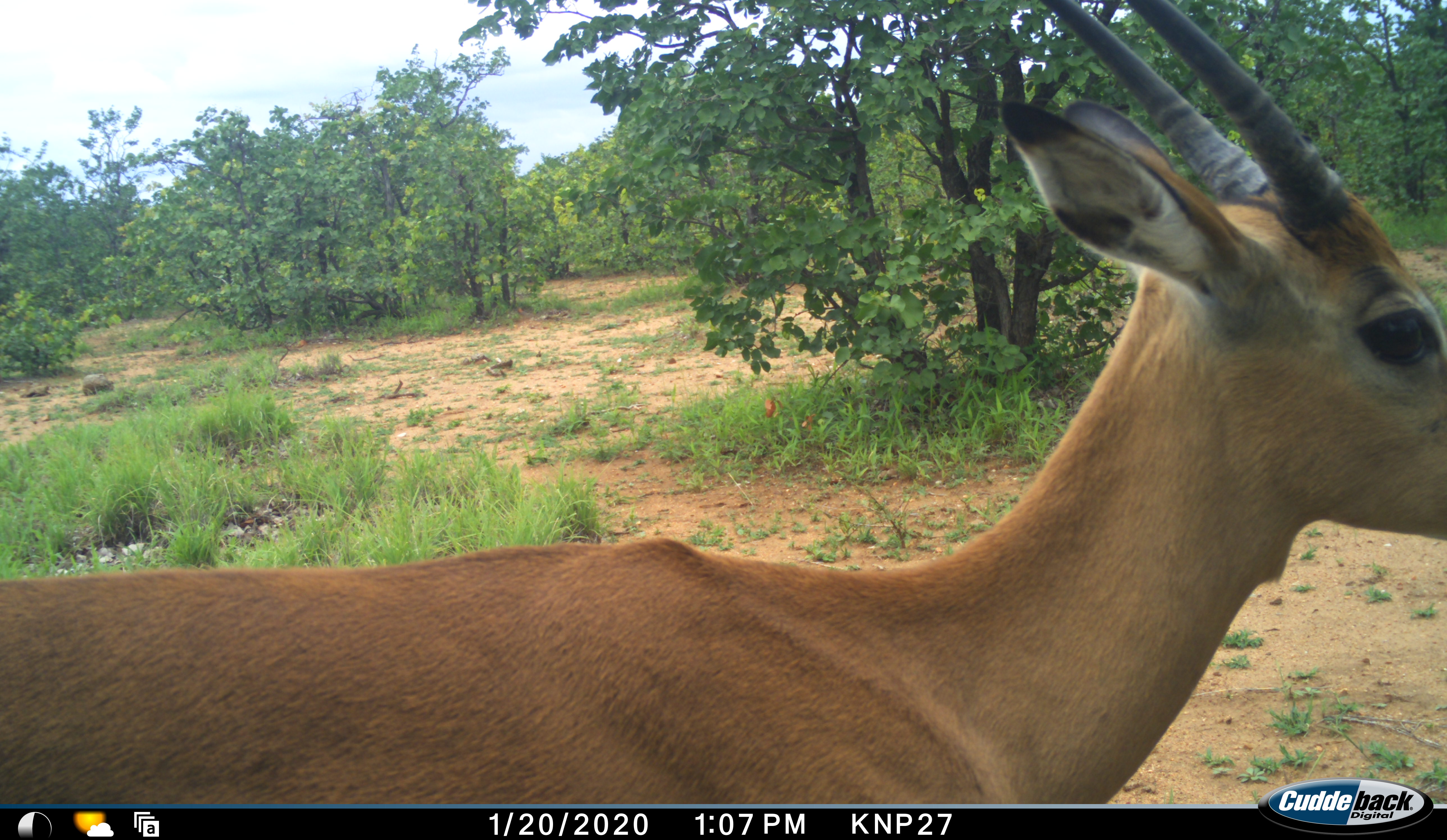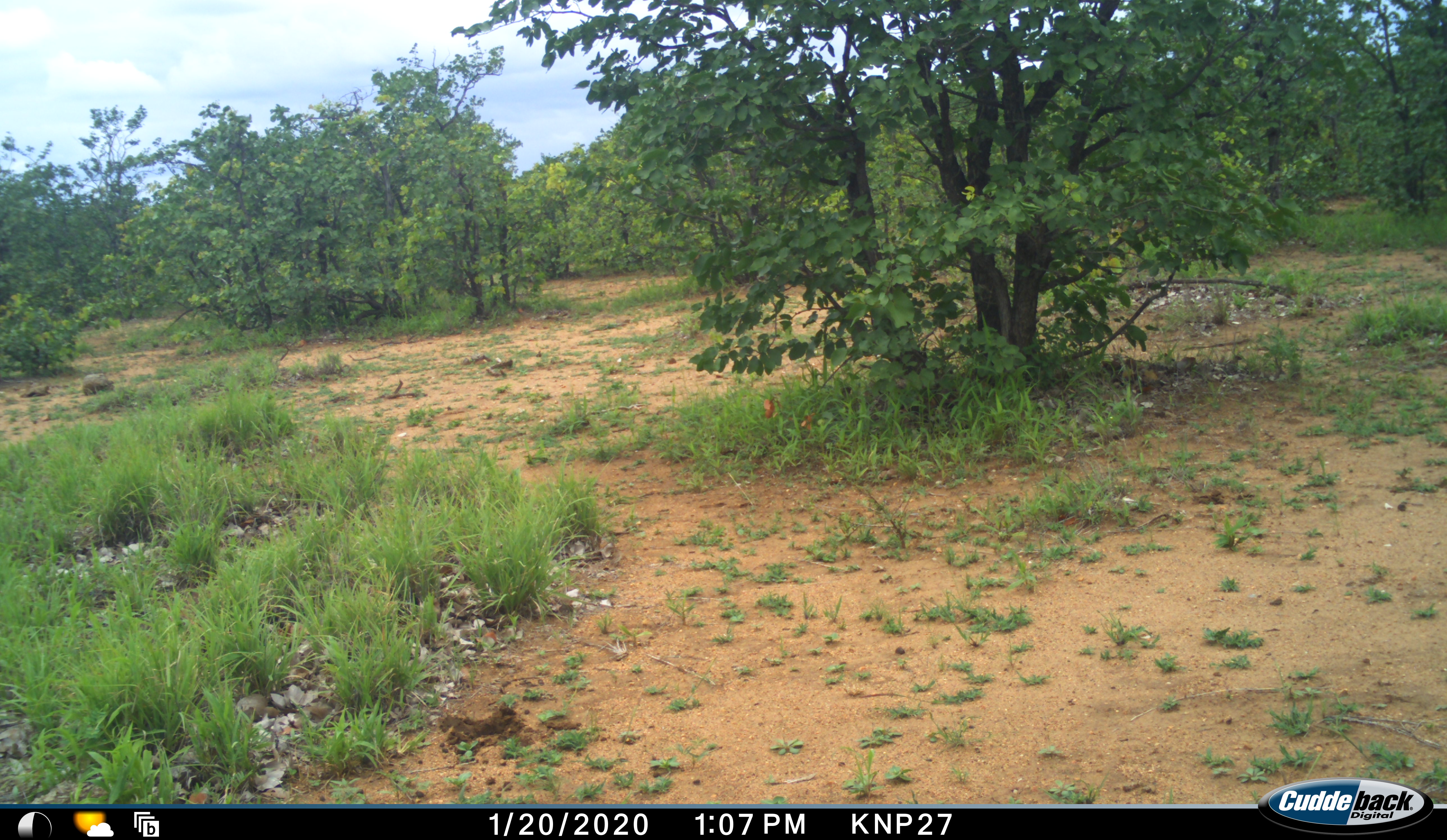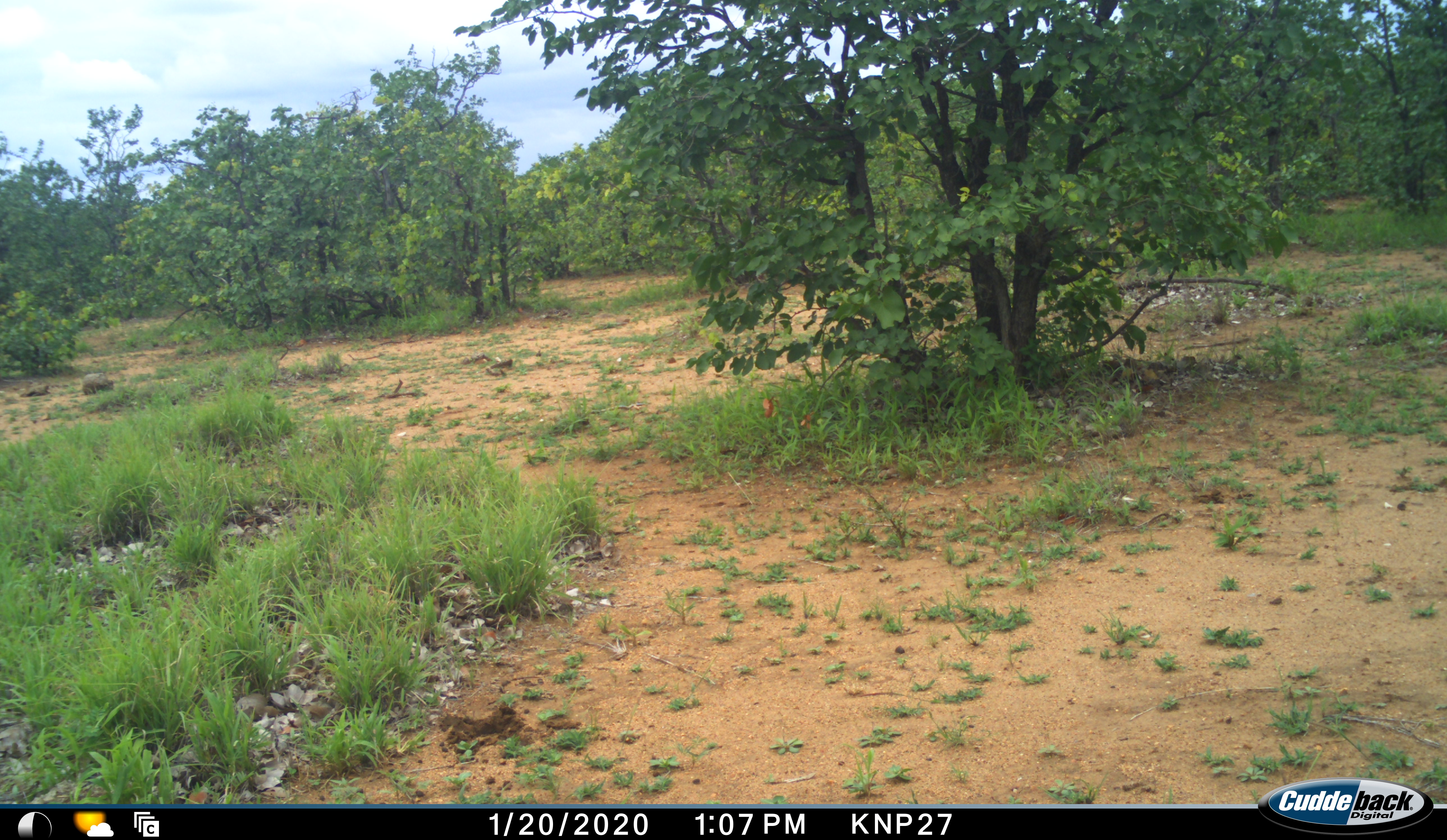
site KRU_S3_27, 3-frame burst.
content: unidentified animal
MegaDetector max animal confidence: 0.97